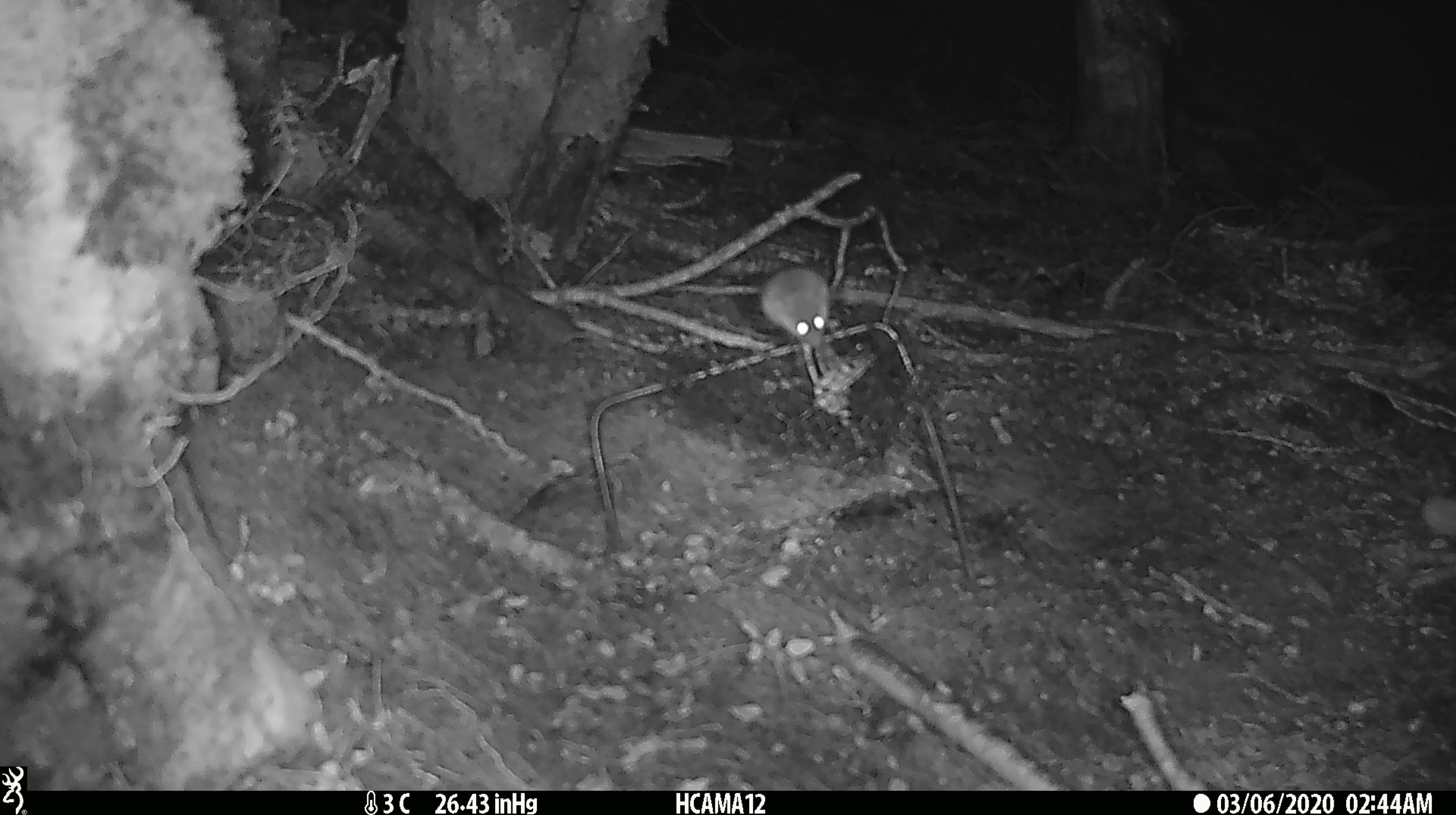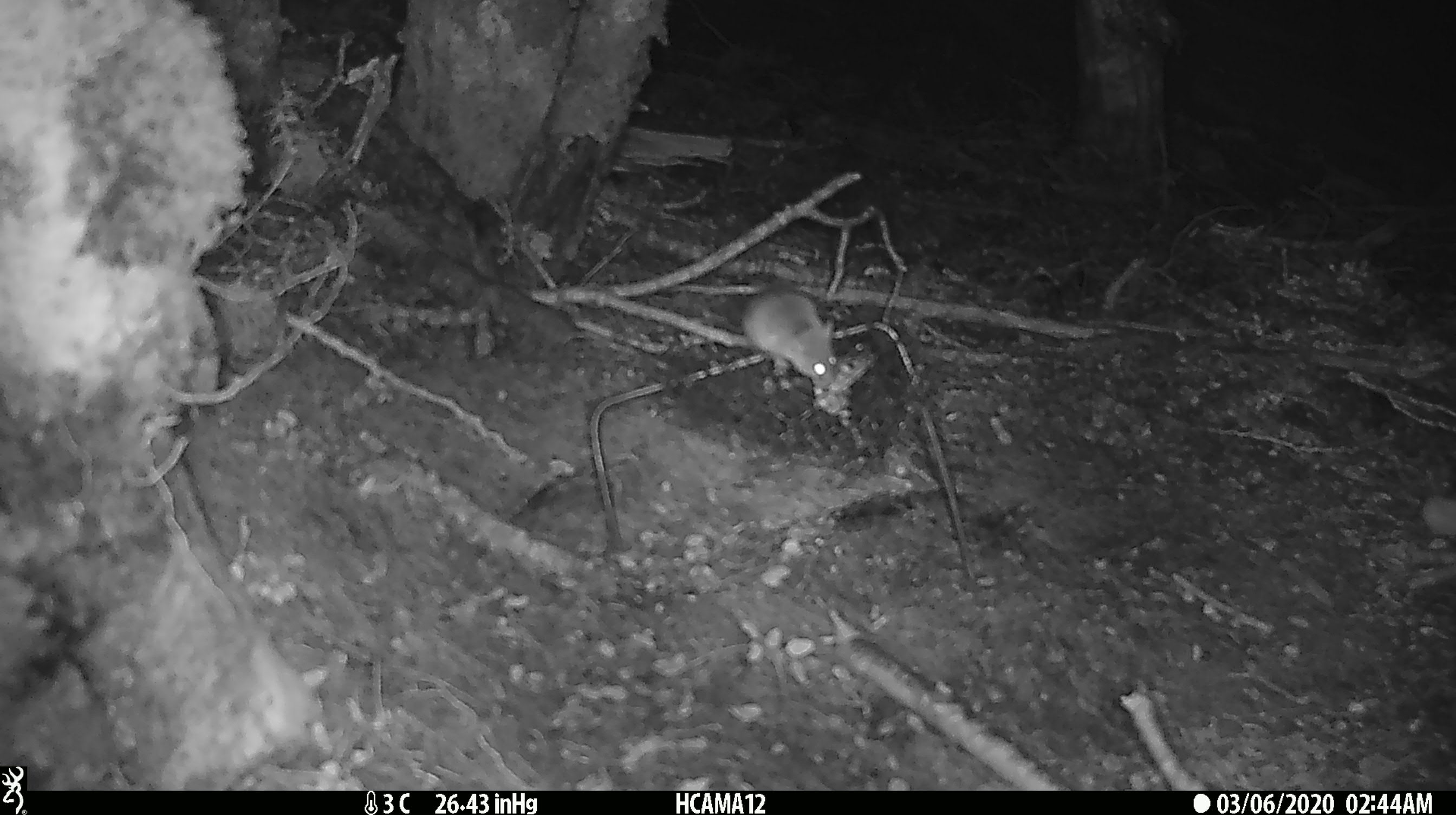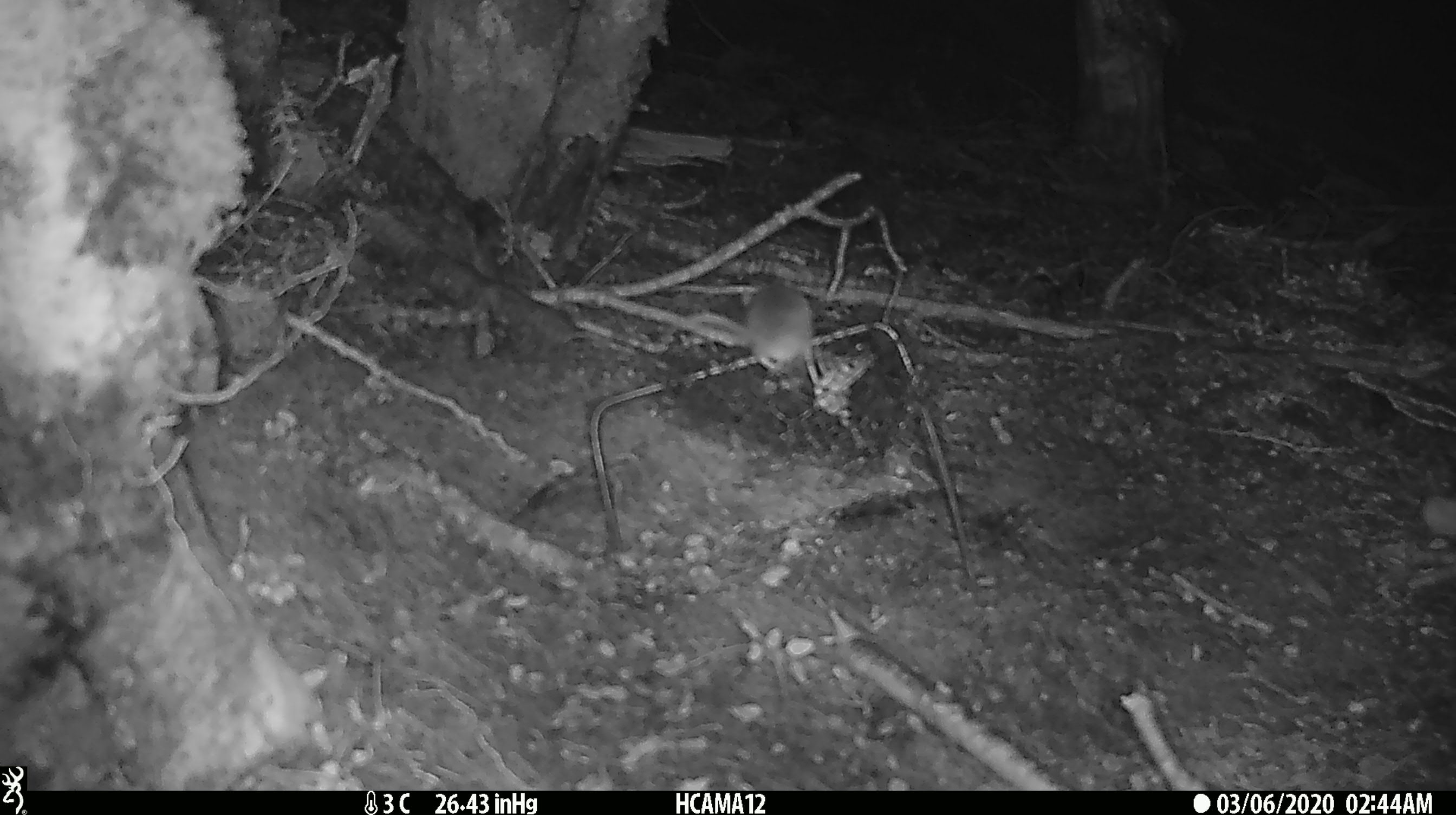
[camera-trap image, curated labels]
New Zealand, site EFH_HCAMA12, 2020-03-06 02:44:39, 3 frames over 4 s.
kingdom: Animalia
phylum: Chordata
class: Mammalia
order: Rodentia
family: Muridae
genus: Mus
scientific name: Mus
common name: mouse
Mouse (Mus).